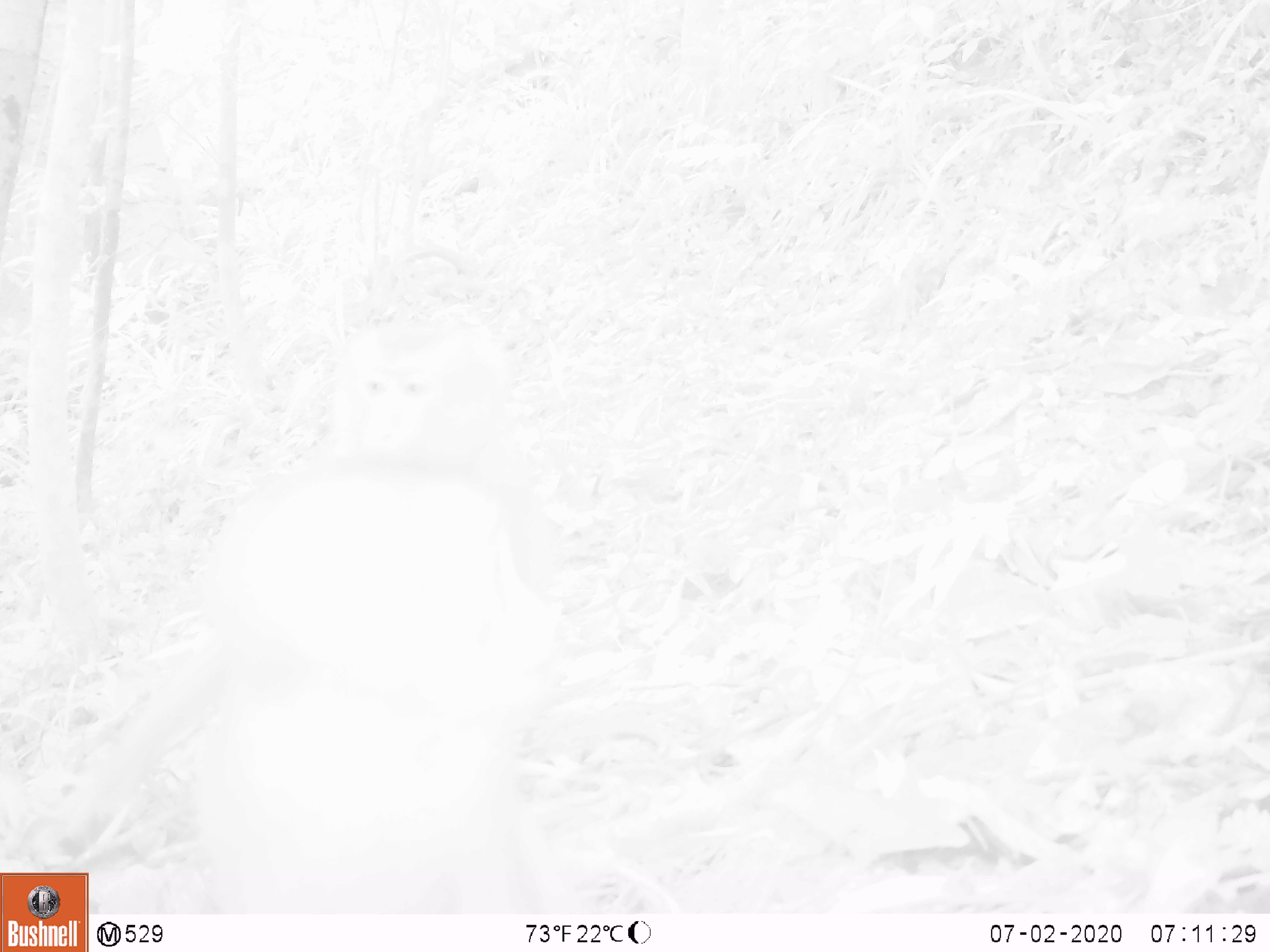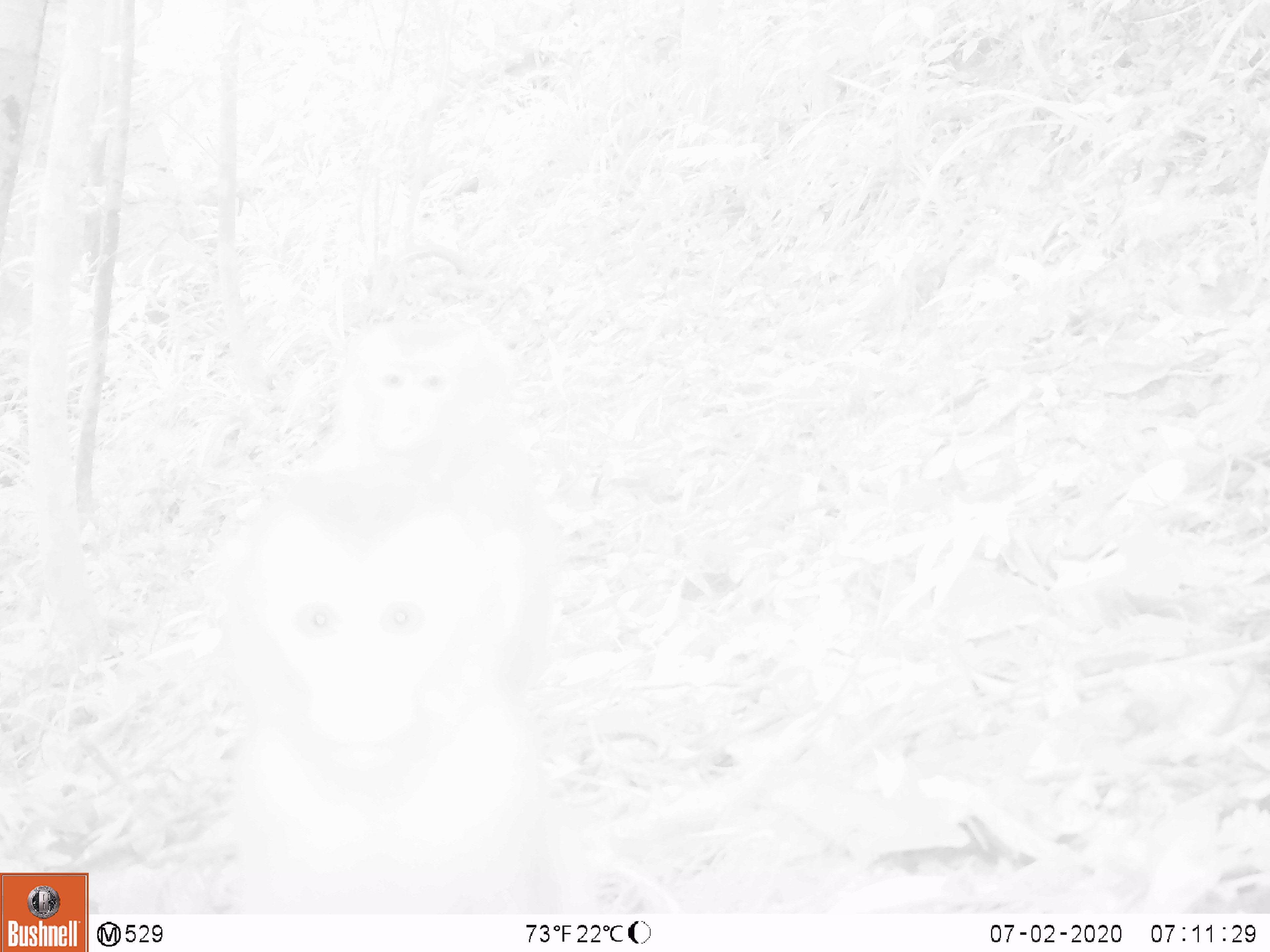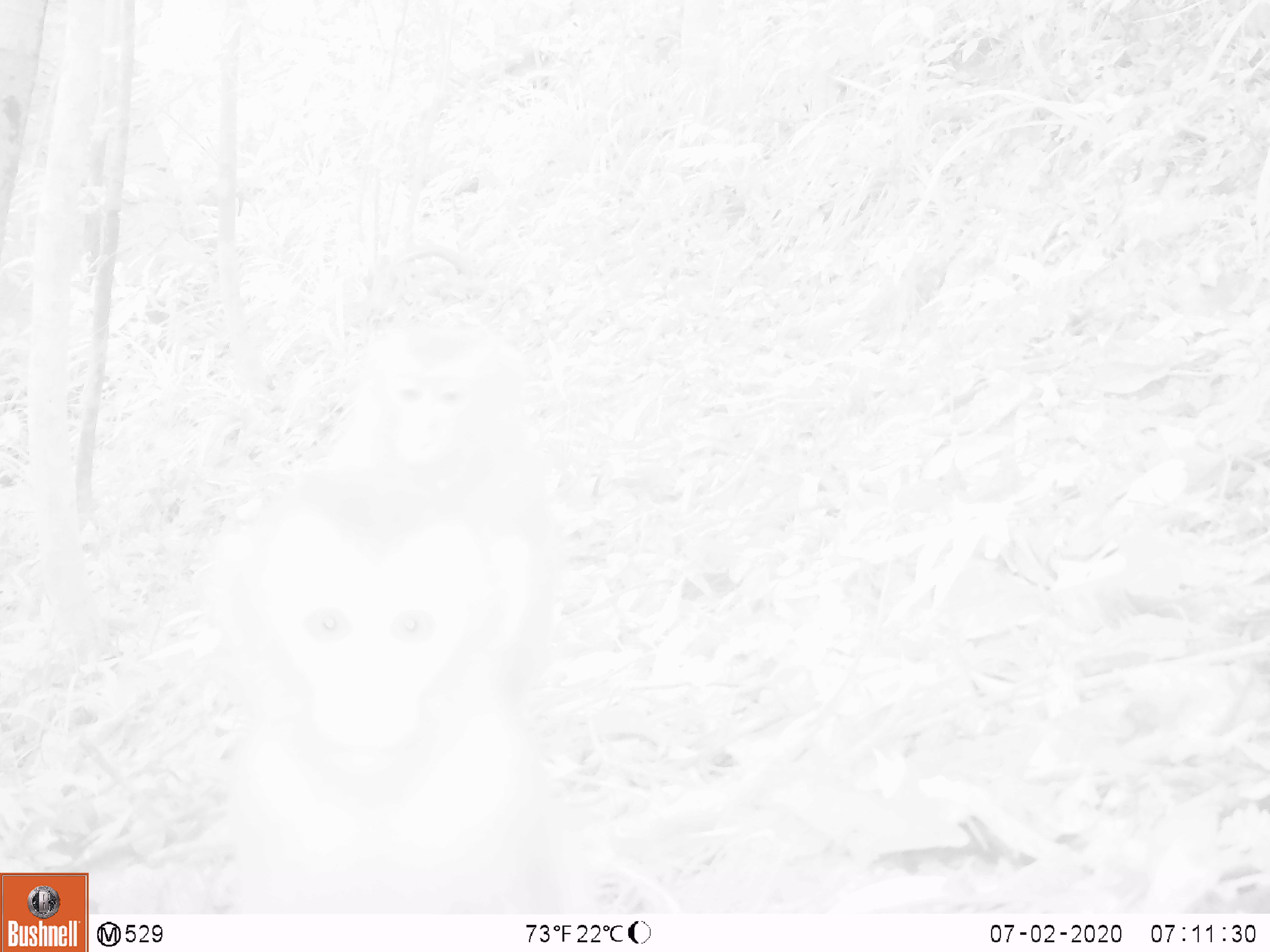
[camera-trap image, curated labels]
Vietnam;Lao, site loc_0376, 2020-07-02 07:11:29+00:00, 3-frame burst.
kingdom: Animalia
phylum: Chordata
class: Mammalia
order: Primates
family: Cercopithecidae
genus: Macaca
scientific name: Macaca nemestrina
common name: pig-tailed macaque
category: pig tailed macaque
Pig tailed macaque (pig-tailed macaque) (Macaca nemestrina). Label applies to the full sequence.